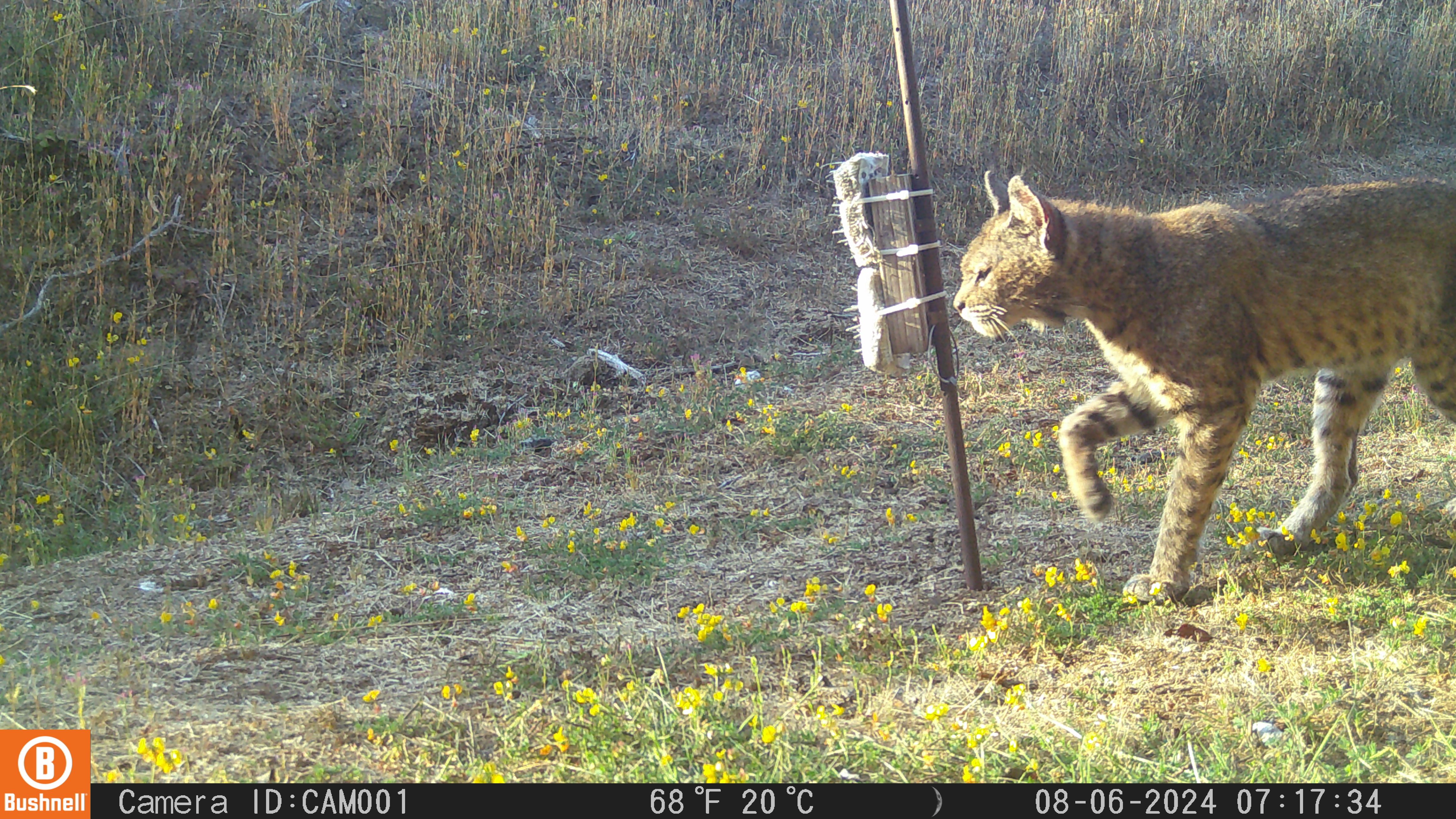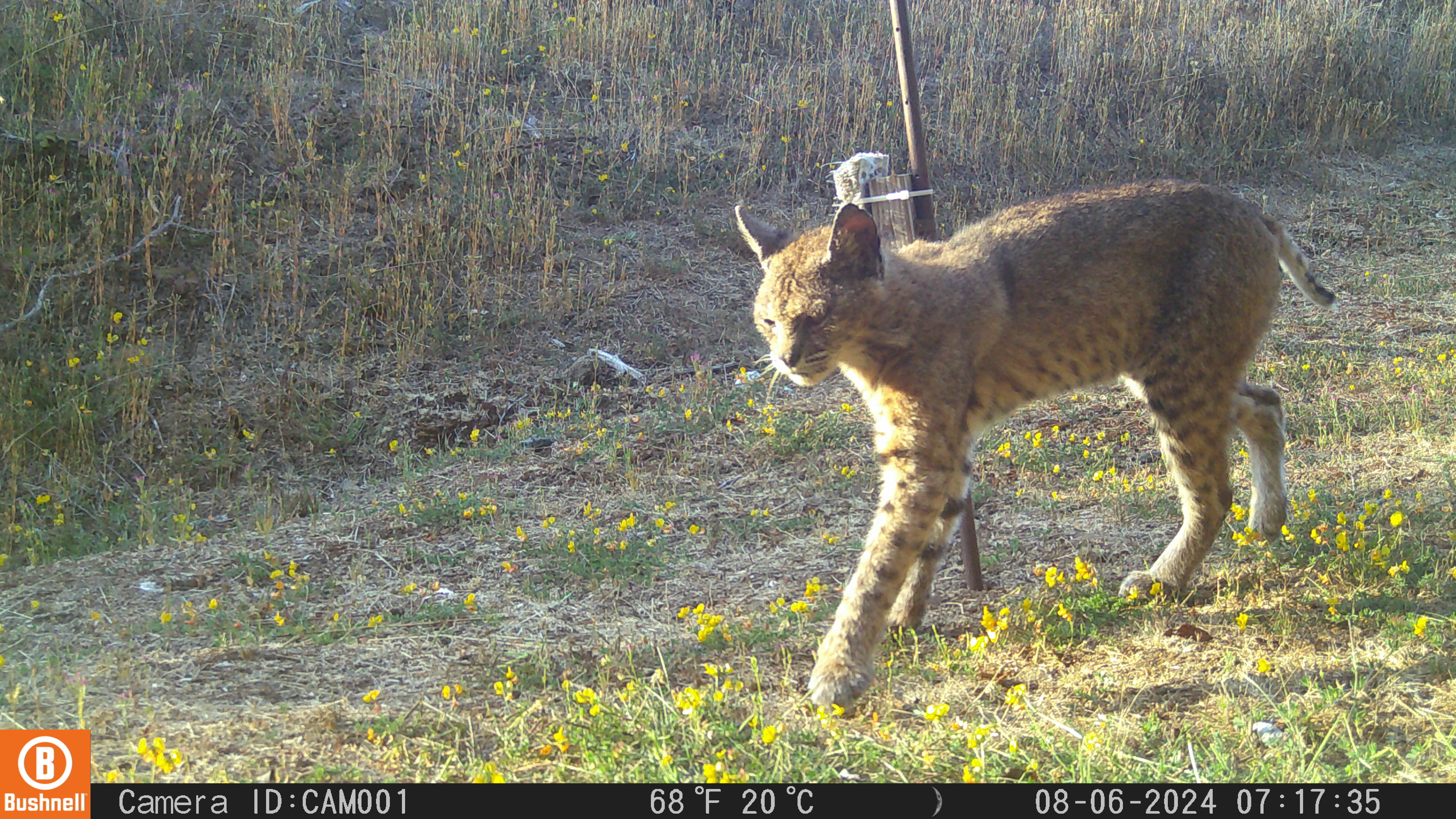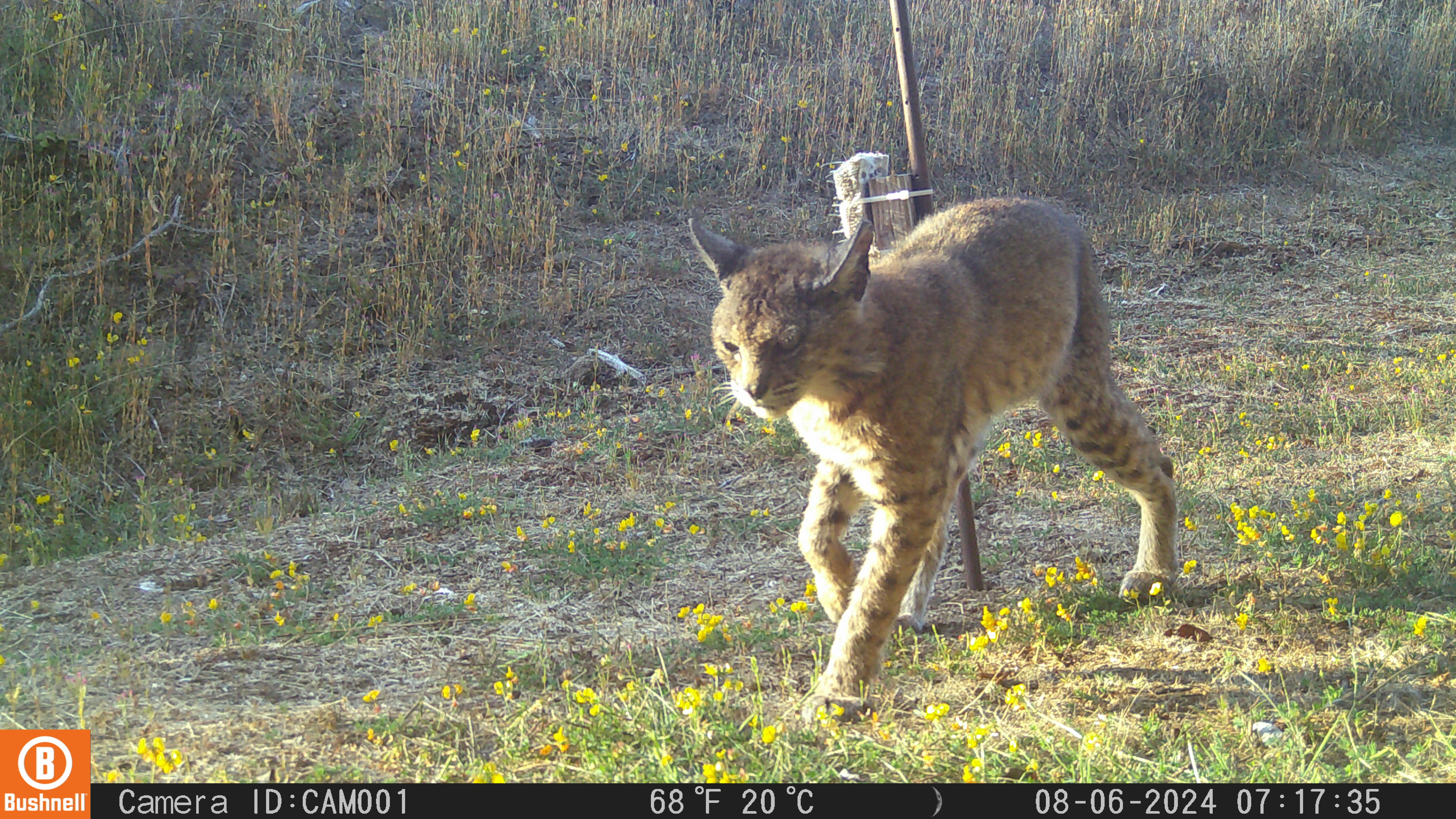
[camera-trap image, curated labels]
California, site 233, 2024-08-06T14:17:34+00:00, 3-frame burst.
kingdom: Animalia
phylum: Chordata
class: Mammalia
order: Carnivora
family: Felidae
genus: Lynx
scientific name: Lynx rufus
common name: bobcat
Bobcat (Lynx rufus).